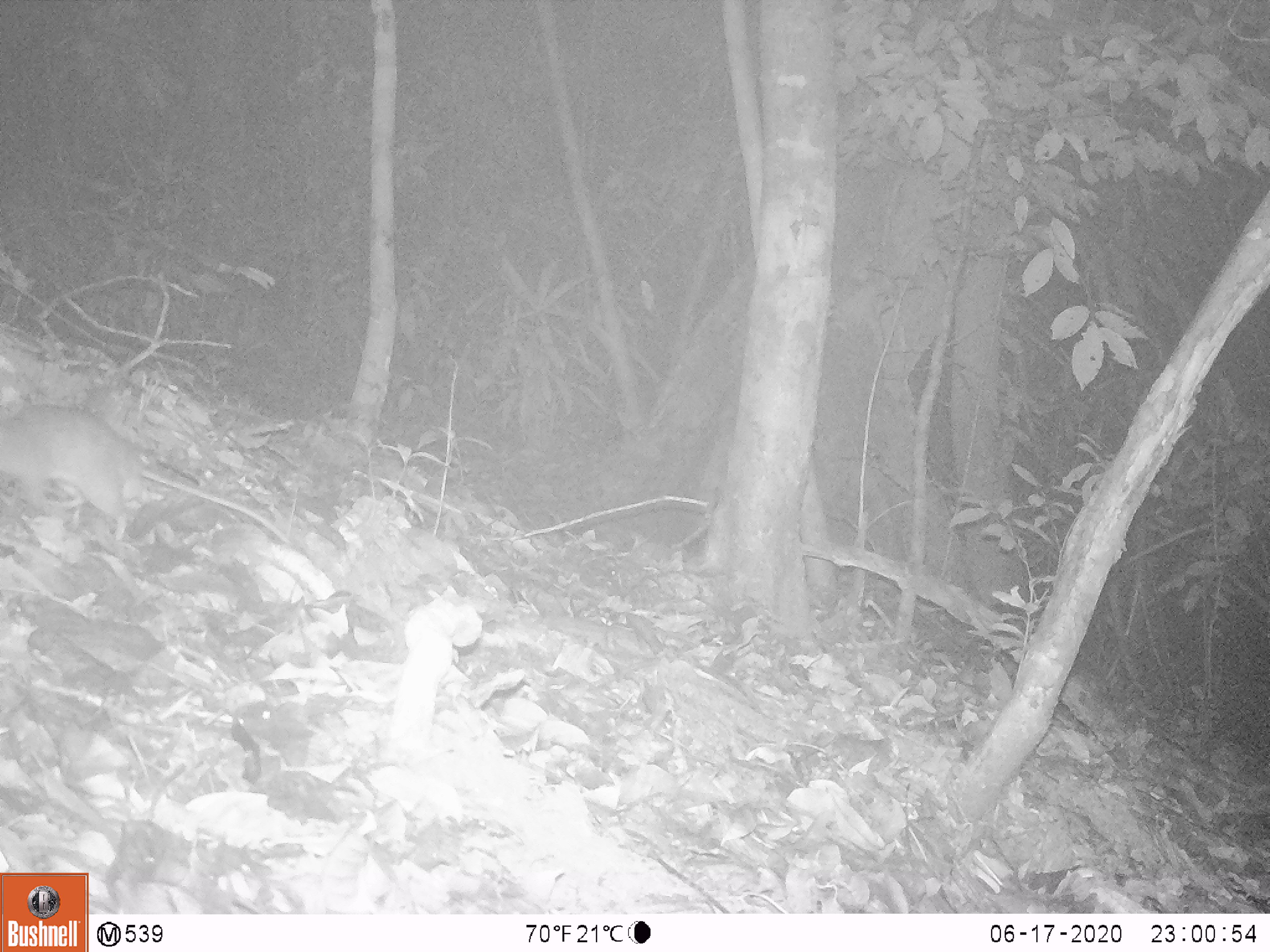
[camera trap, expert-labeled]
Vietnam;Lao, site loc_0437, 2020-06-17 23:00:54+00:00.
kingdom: Animalia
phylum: Chordata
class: Mammalia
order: Rodentia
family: Muridae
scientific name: Muridae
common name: old-world mice and rats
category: unidentified murid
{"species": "unidentified murid (old-world mice and rats) (Muridae)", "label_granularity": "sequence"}